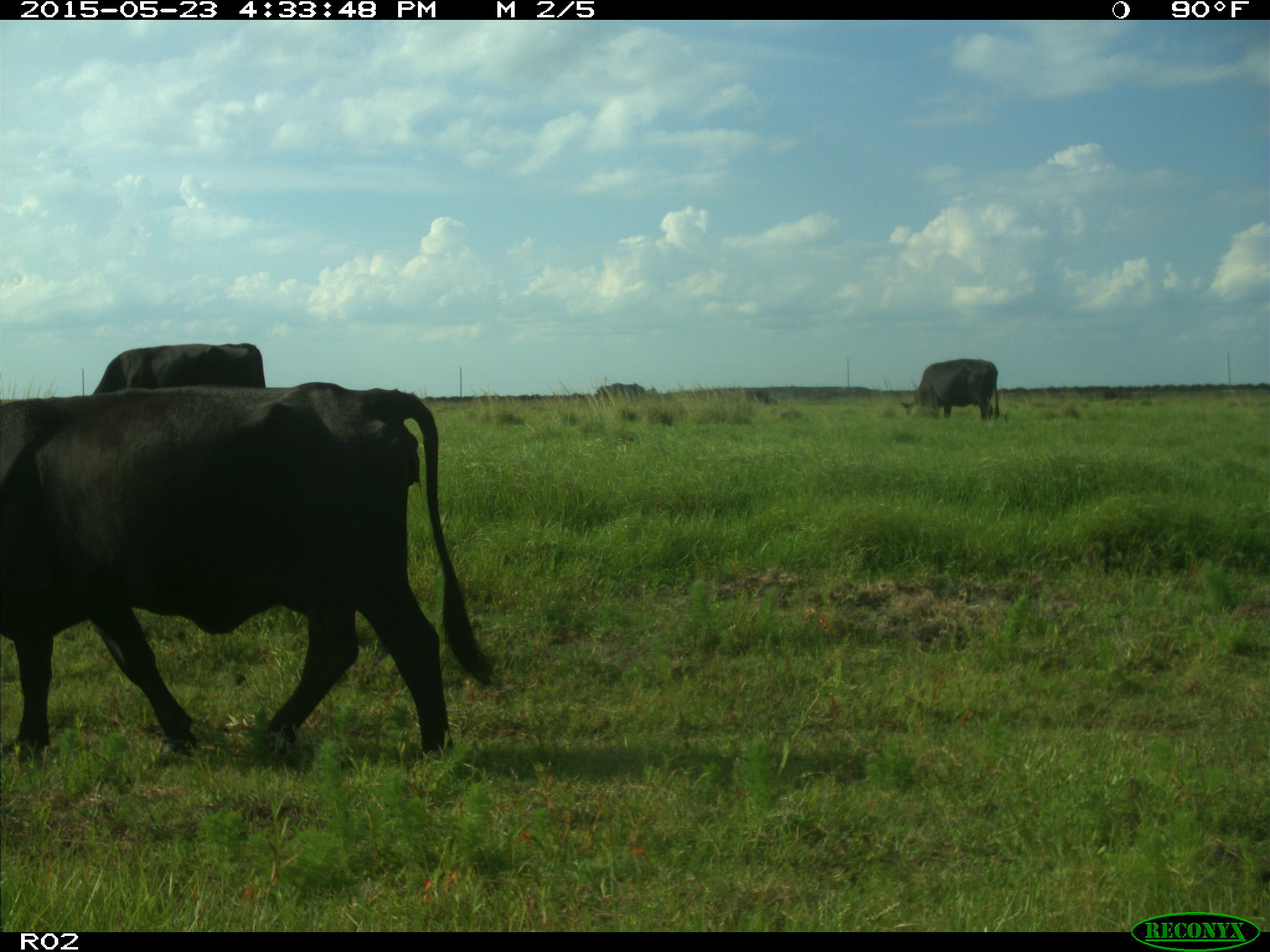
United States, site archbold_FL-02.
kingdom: Animalia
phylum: Chordata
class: Mammalia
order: Artiodactyla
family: Bovidae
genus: Bos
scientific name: Bos taurus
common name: domestic cow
Bos taurus (domestic cow).